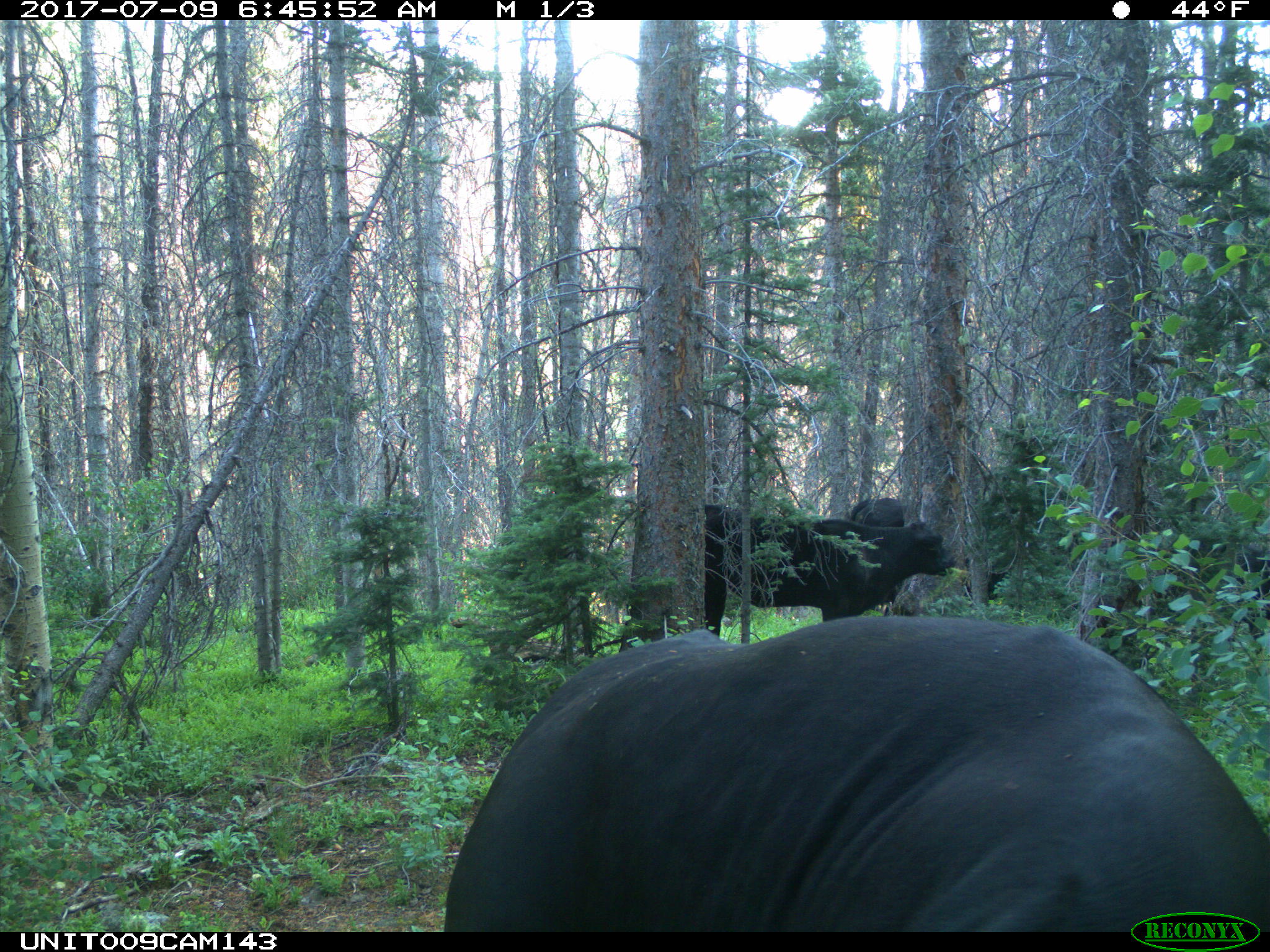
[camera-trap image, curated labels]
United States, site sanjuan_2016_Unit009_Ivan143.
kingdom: Animalia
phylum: Chordata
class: Mammalia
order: Artiodactyla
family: Bovidae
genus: Bos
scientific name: Bos taurus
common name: domestic cow